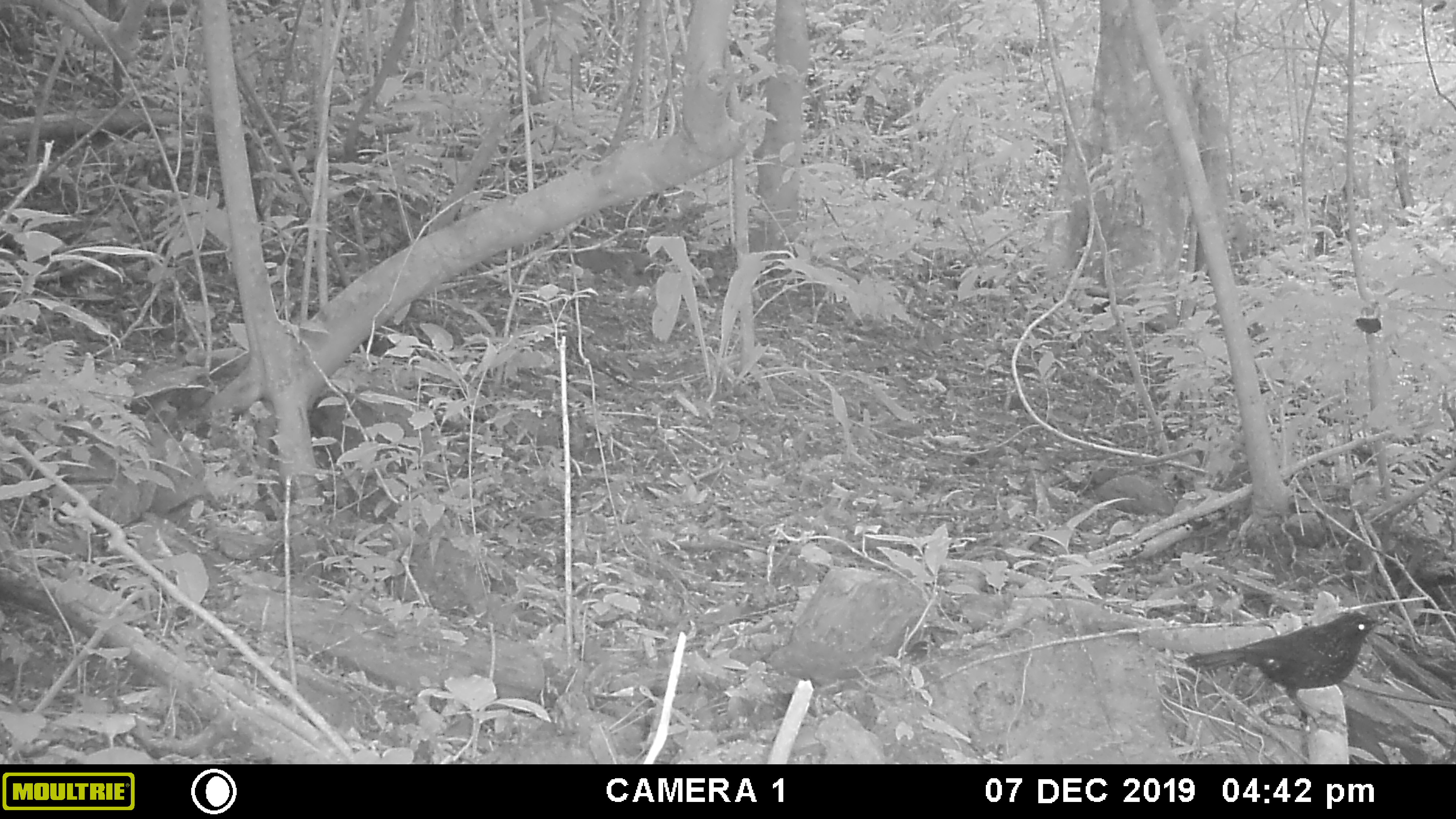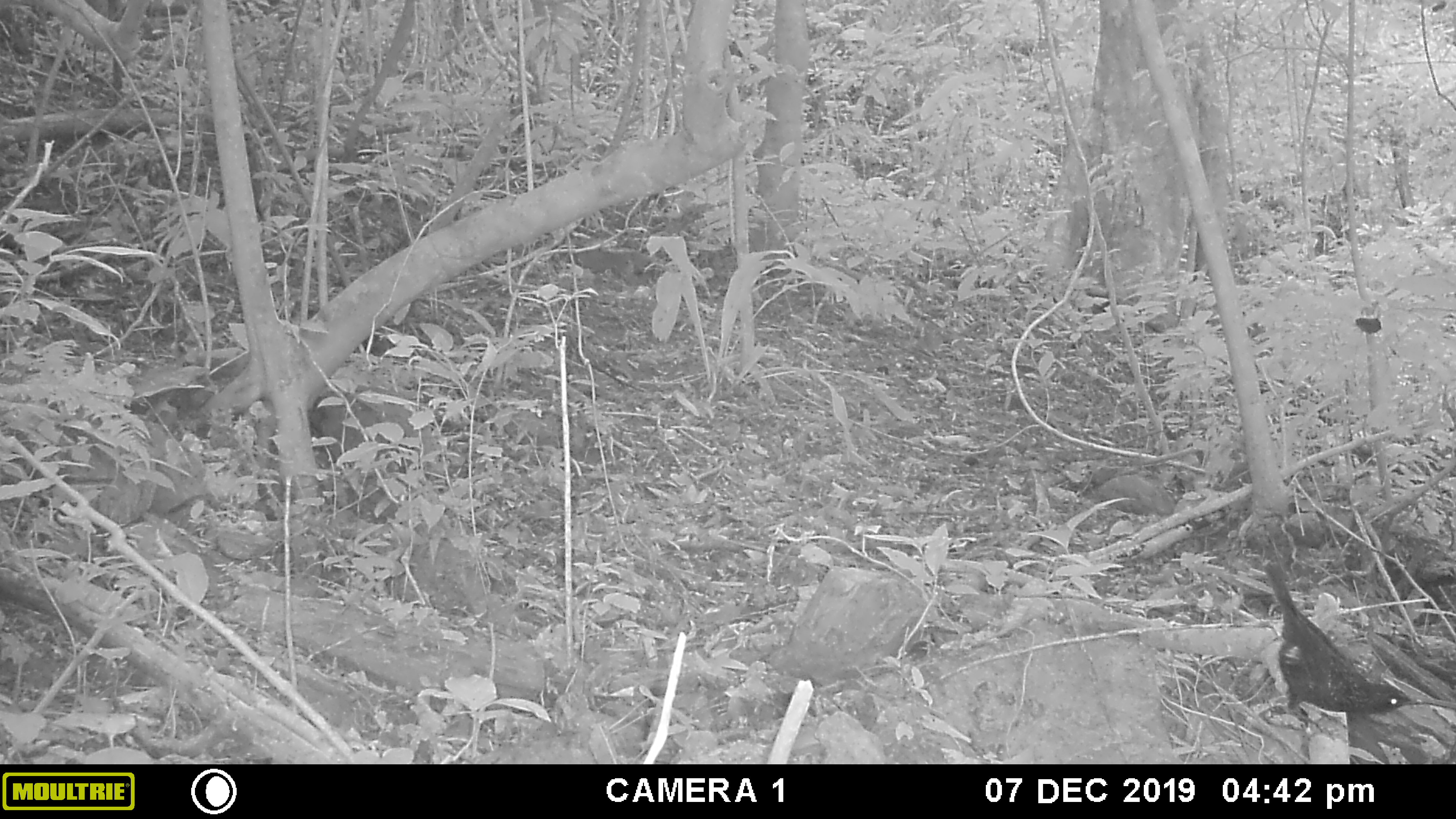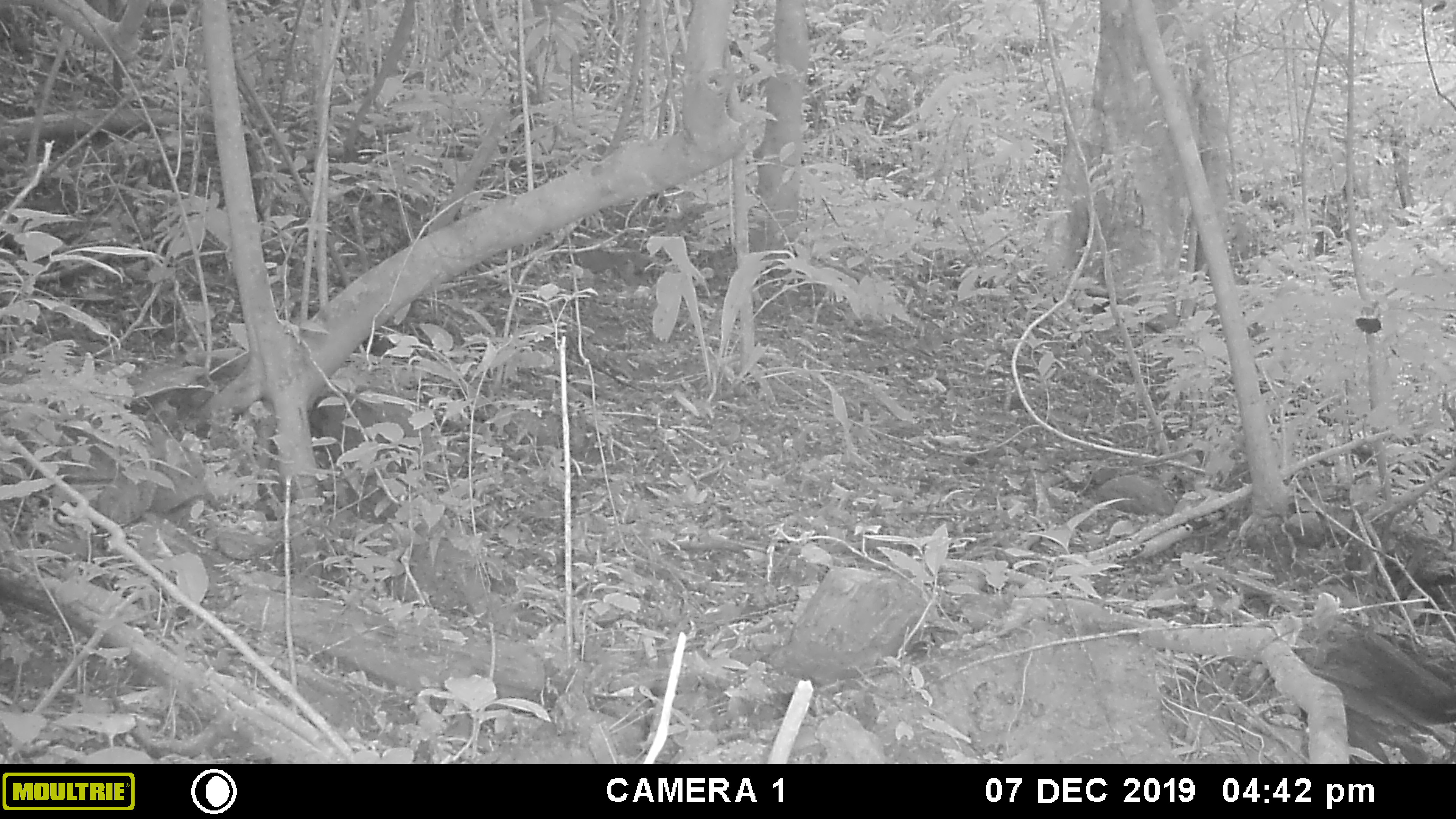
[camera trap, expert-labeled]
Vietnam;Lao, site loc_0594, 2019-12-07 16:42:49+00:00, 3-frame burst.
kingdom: Animalia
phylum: Chordata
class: Aves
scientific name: Aves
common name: bird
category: unidentified bird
Unidentified bird (bird) (Aves). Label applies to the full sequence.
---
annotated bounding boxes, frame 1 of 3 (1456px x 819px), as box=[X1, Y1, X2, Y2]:
unidentified bird: box=[1182, 611, 1392, 728]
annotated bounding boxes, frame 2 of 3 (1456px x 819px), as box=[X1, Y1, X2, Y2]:
unidentified bird: box=[1259, 557, 1430, 727]